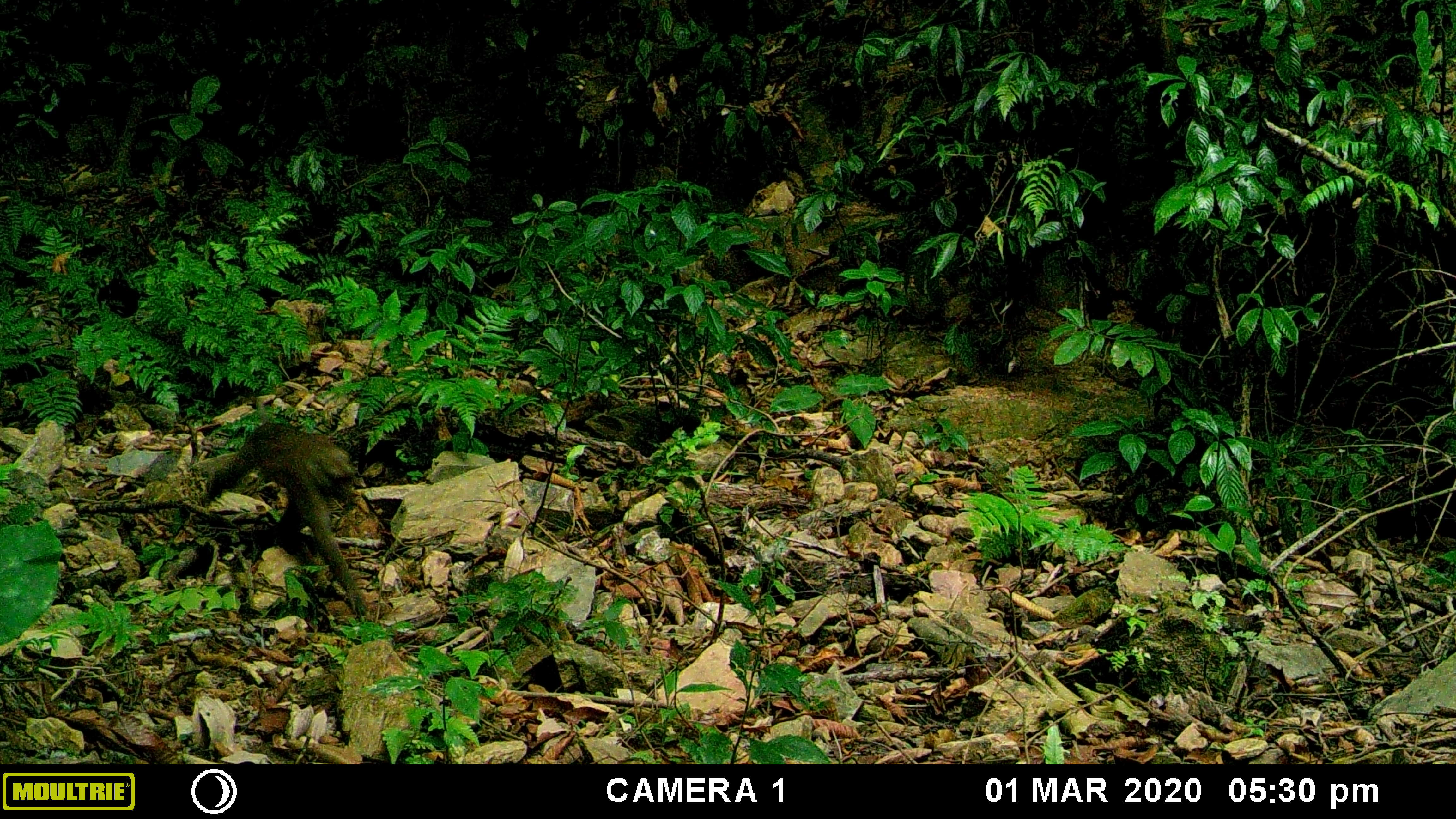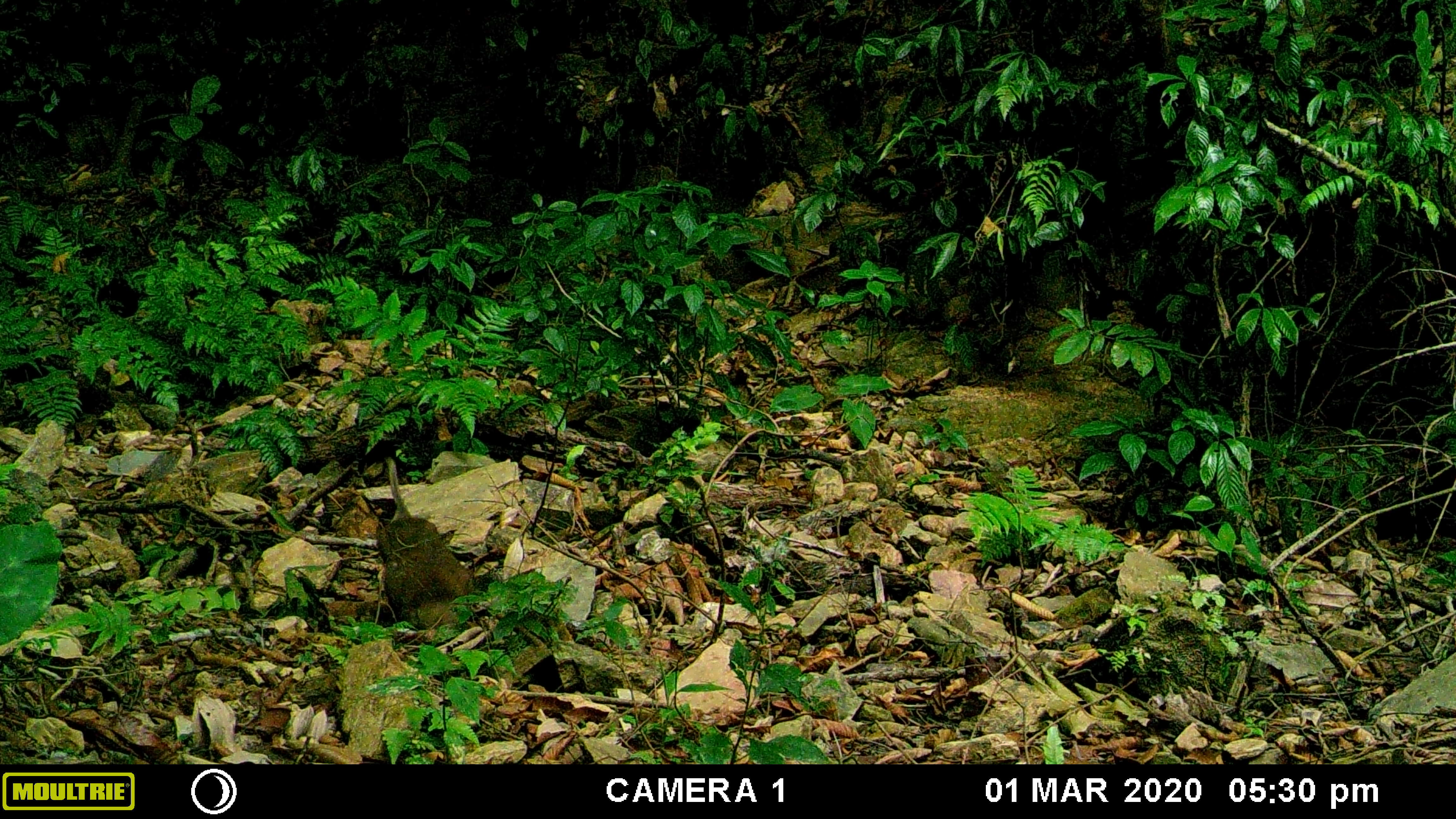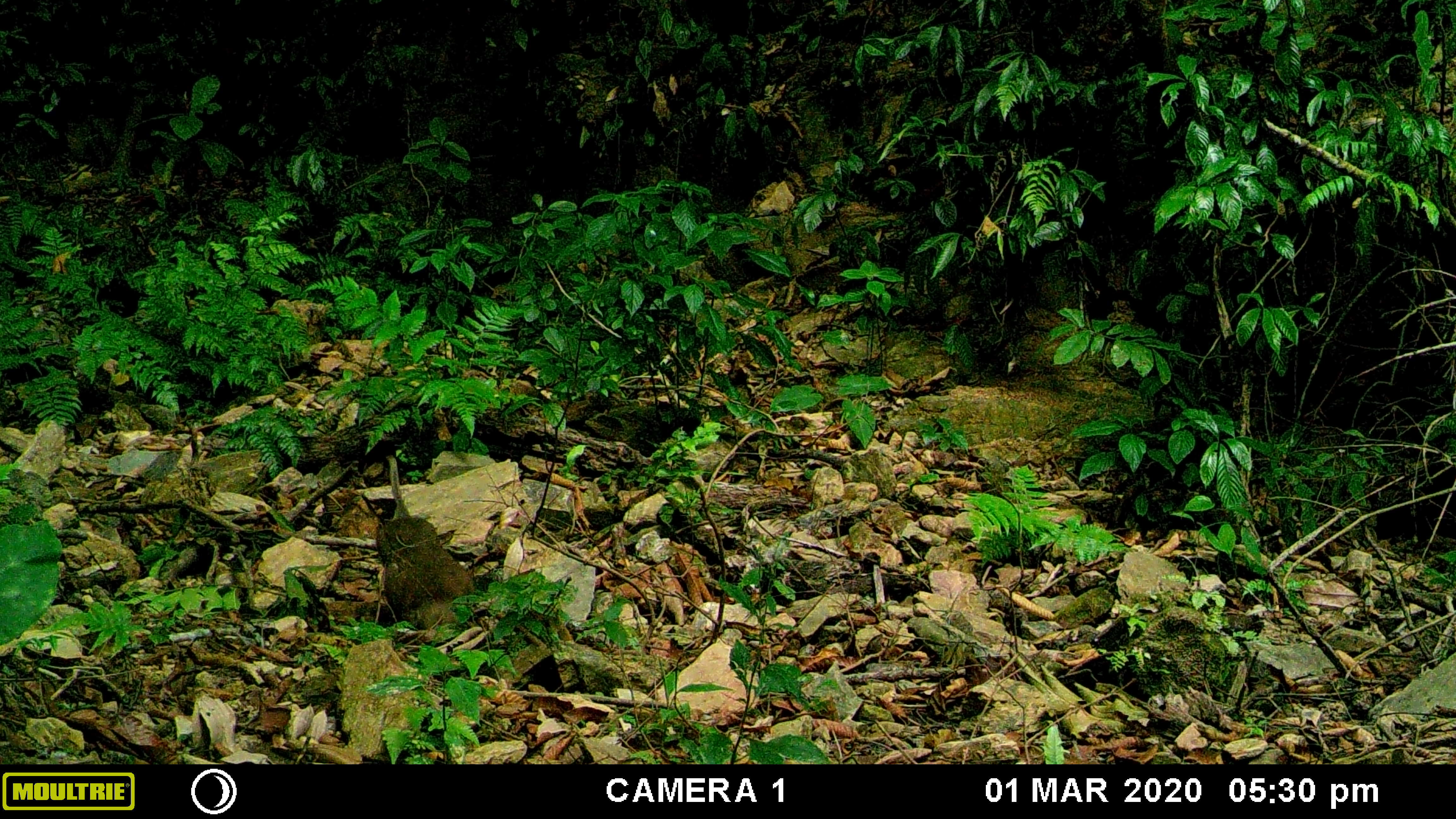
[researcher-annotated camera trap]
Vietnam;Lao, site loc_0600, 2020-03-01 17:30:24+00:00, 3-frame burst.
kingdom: Animalia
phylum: Chordata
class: Mammalia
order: Primates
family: Cercopithecidae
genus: Macaca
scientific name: Macaca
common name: macaques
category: assam or rhesus macaque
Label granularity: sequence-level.